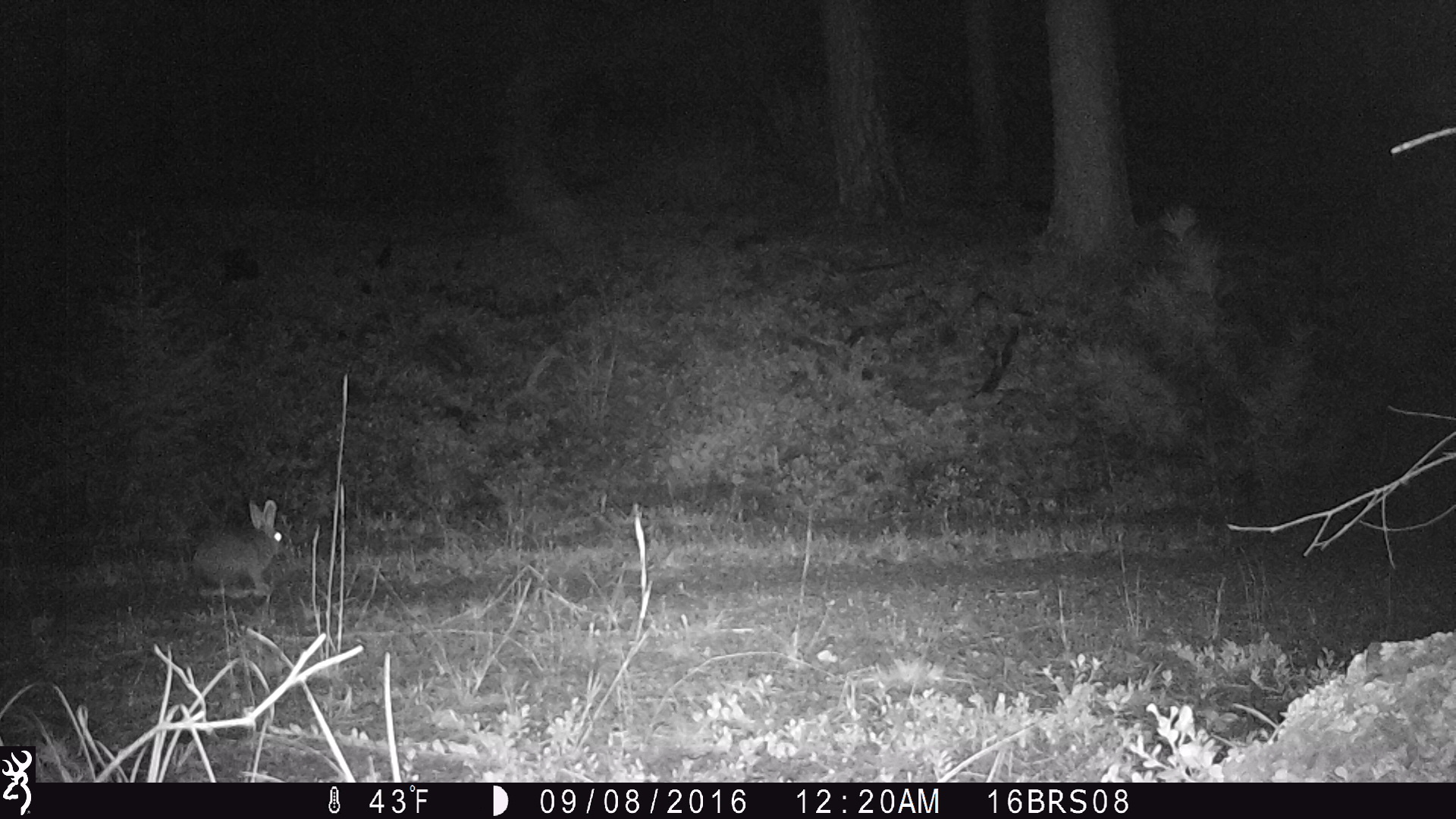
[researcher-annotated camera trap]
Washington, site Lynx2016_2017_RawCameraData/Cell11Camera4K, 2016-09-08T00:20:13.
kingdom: Animalia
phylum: Chordata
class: Mammalia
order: Lagomorpha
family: Leporidae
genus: Lepus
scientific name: Lepus americanus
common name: snowshoe hare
Lepus americanus (snowshoe hare). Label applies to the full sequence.